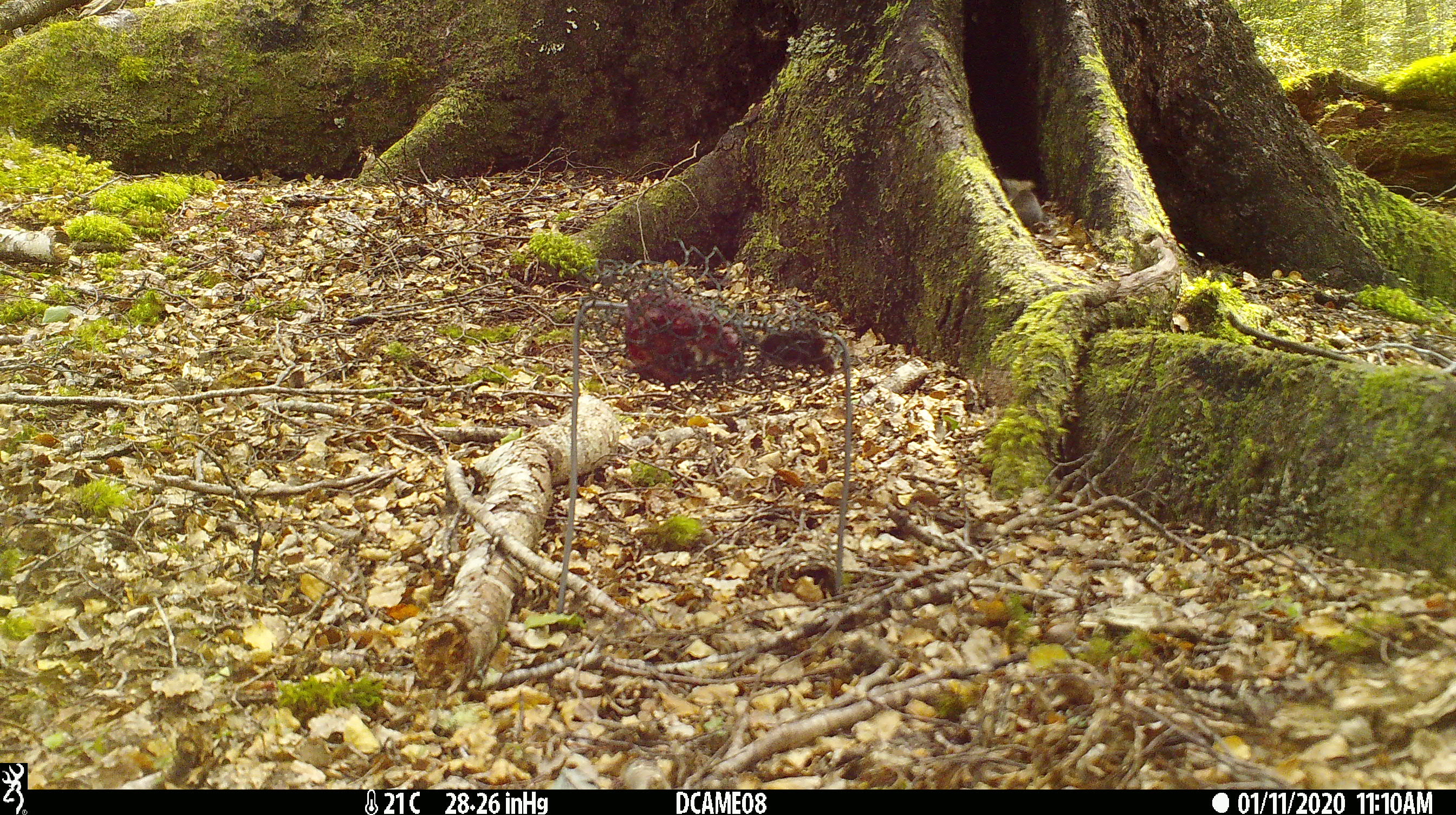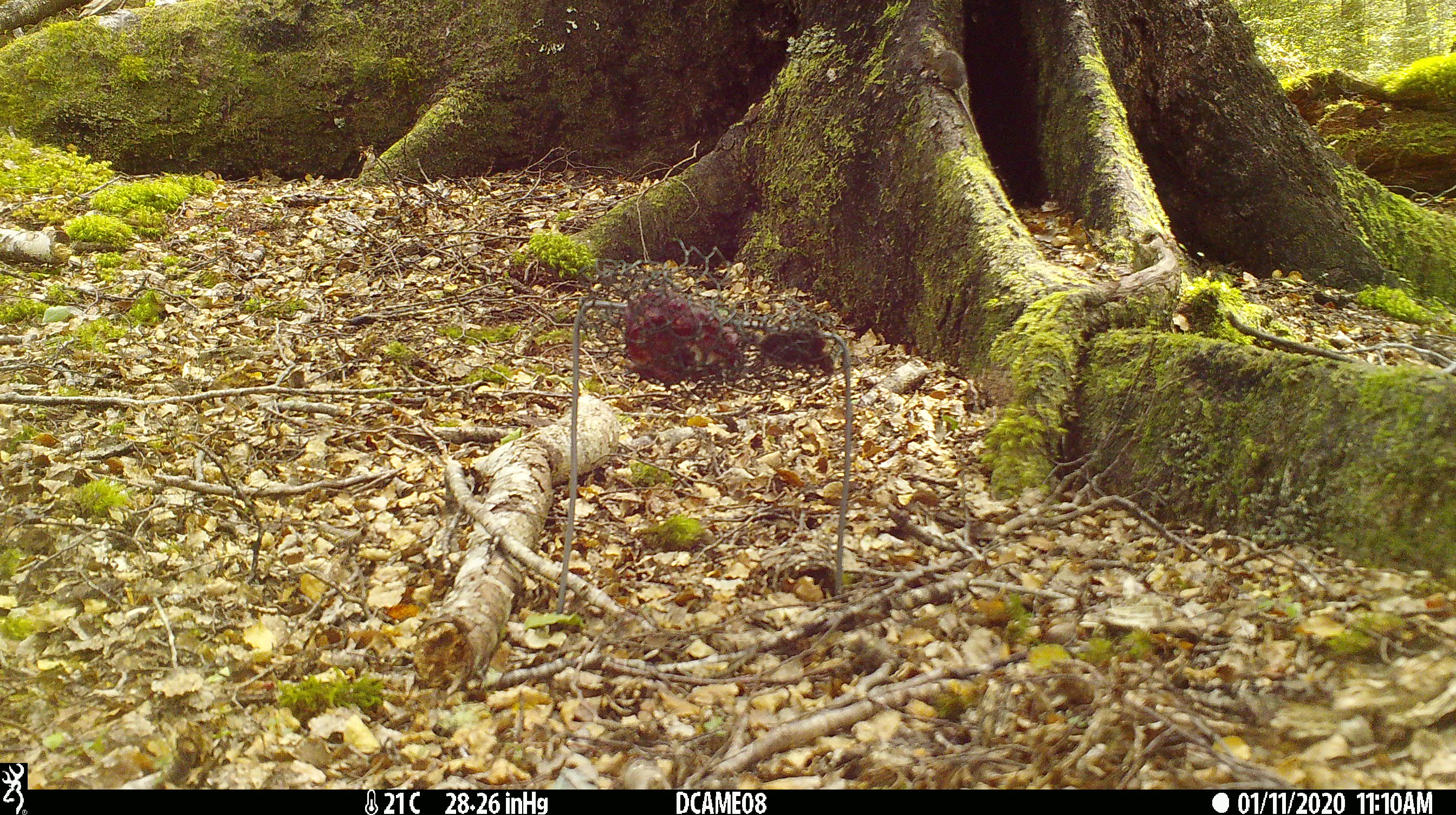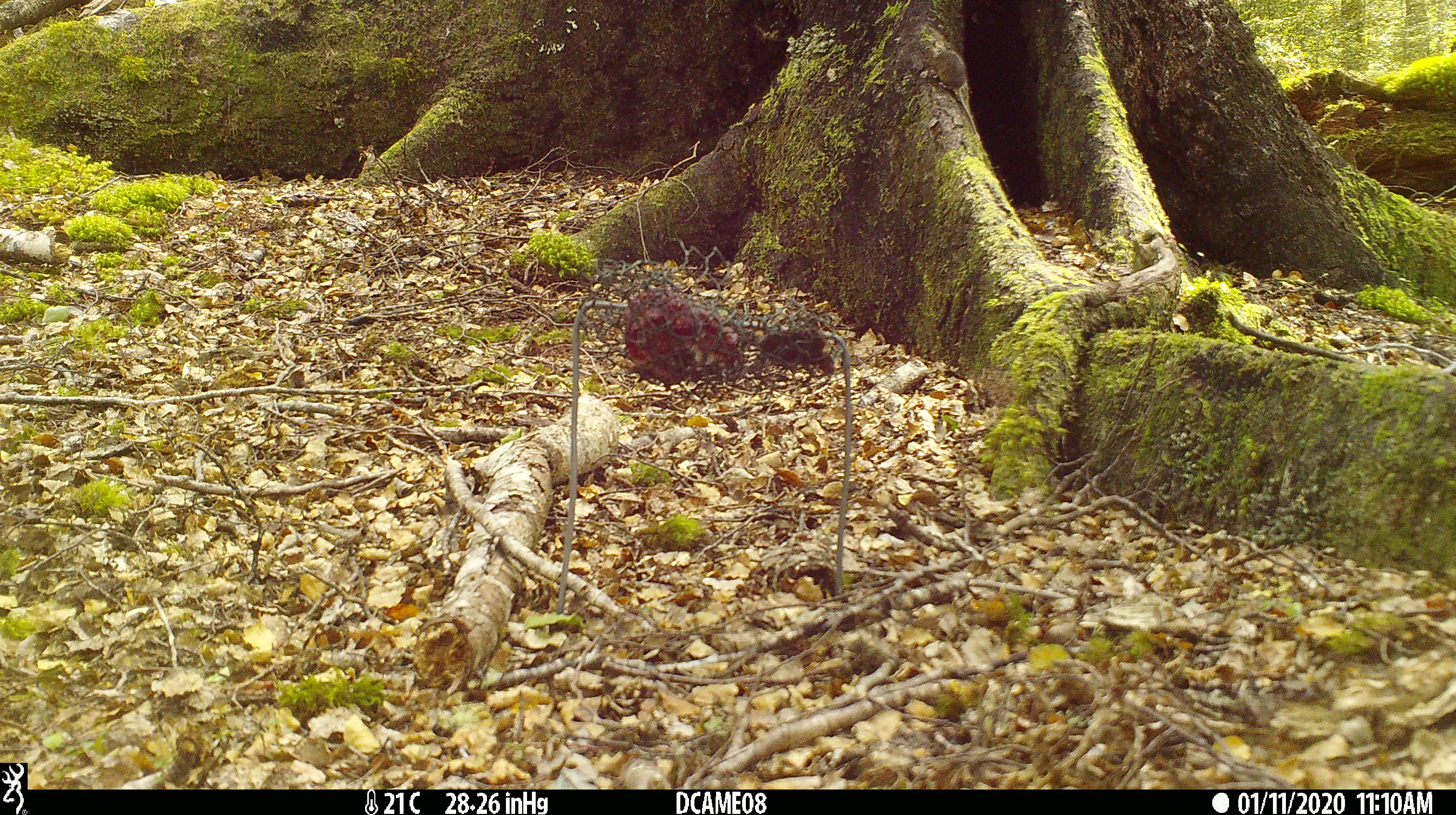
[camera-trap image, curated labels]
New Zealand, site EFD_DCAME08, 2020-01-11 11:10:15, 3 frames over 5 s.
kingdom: Animalia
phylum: Chordata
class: Mammalia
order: Rodentia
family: Muridae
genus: Mus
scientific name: Mus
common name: mouse